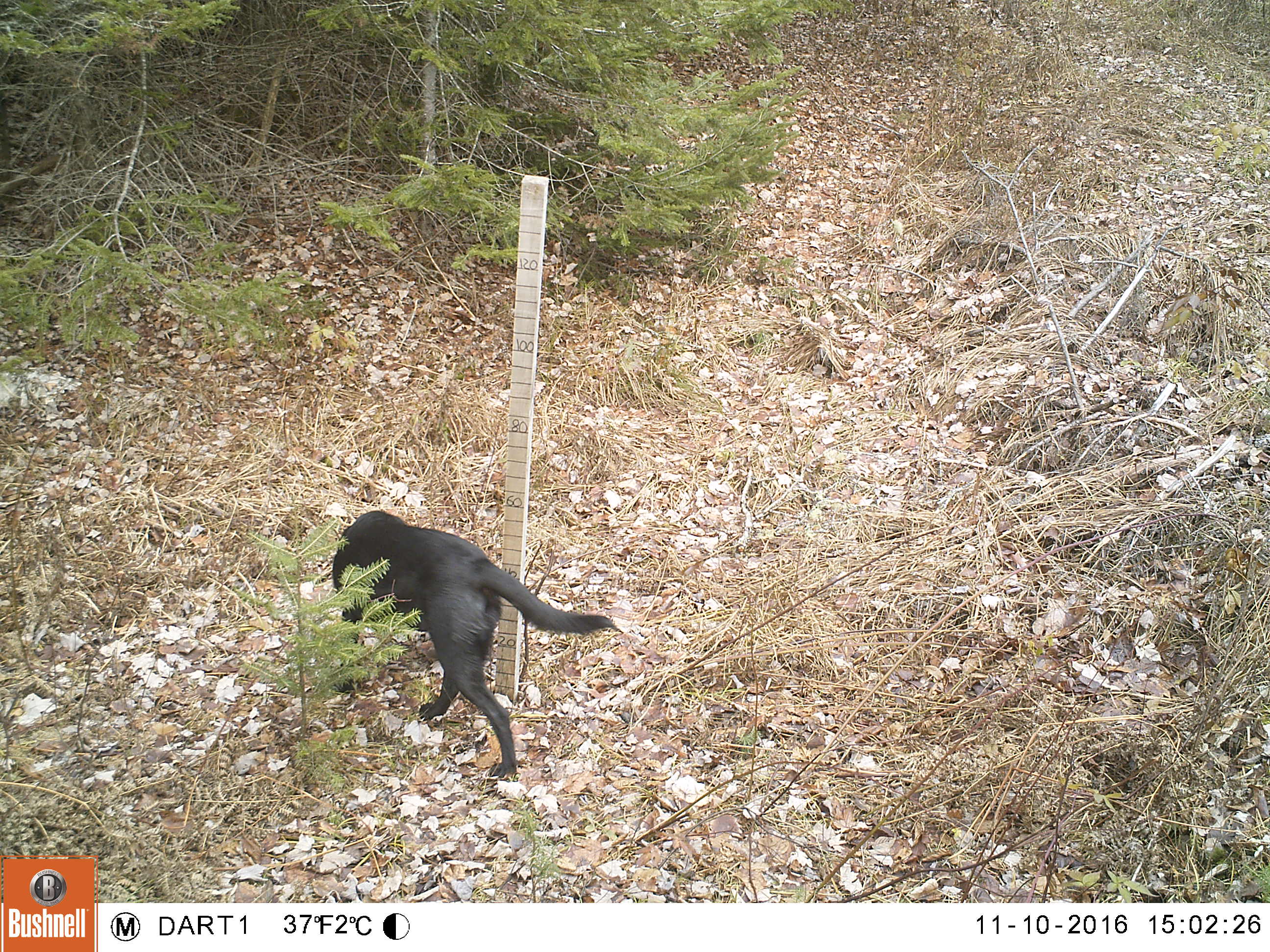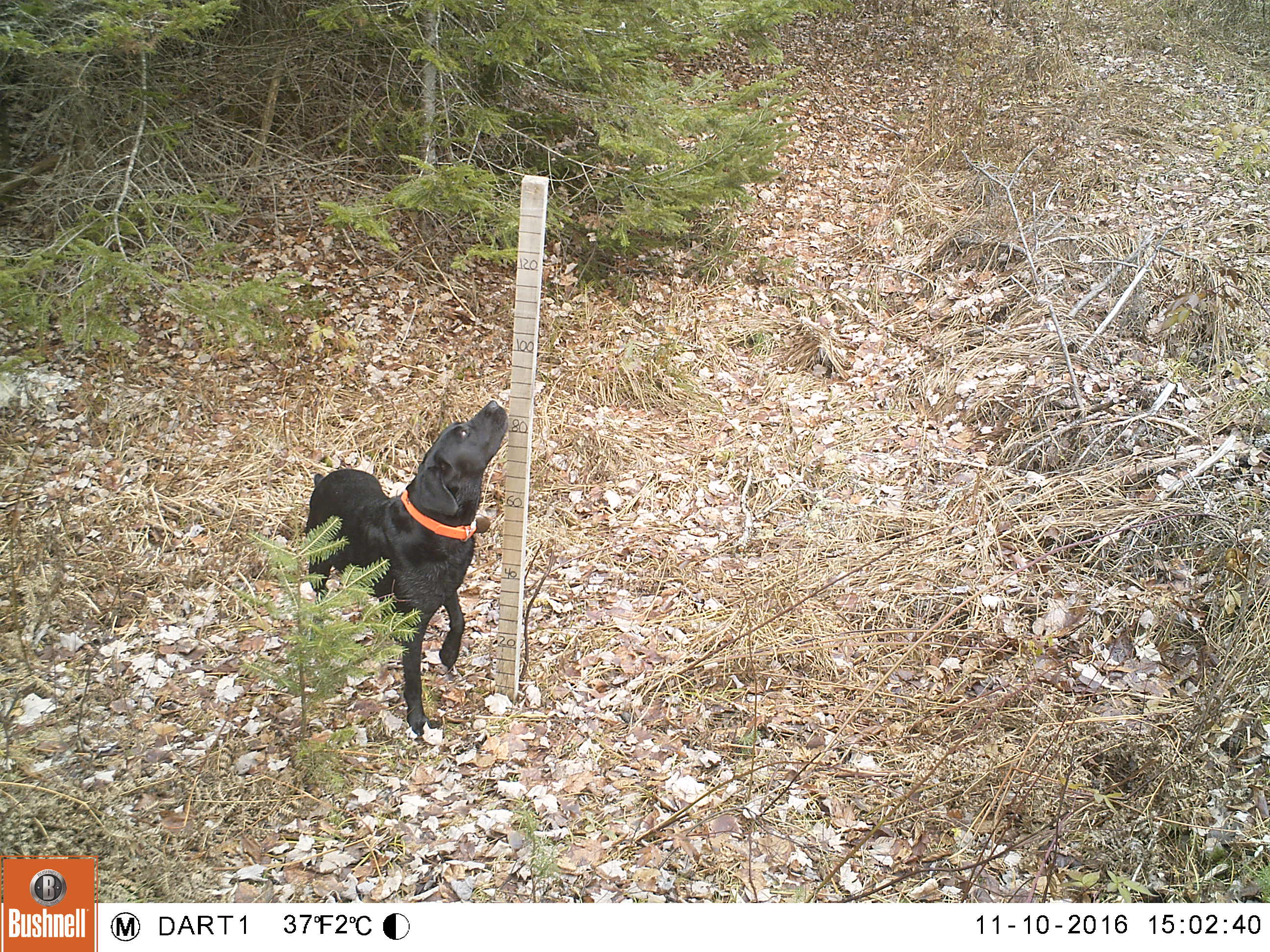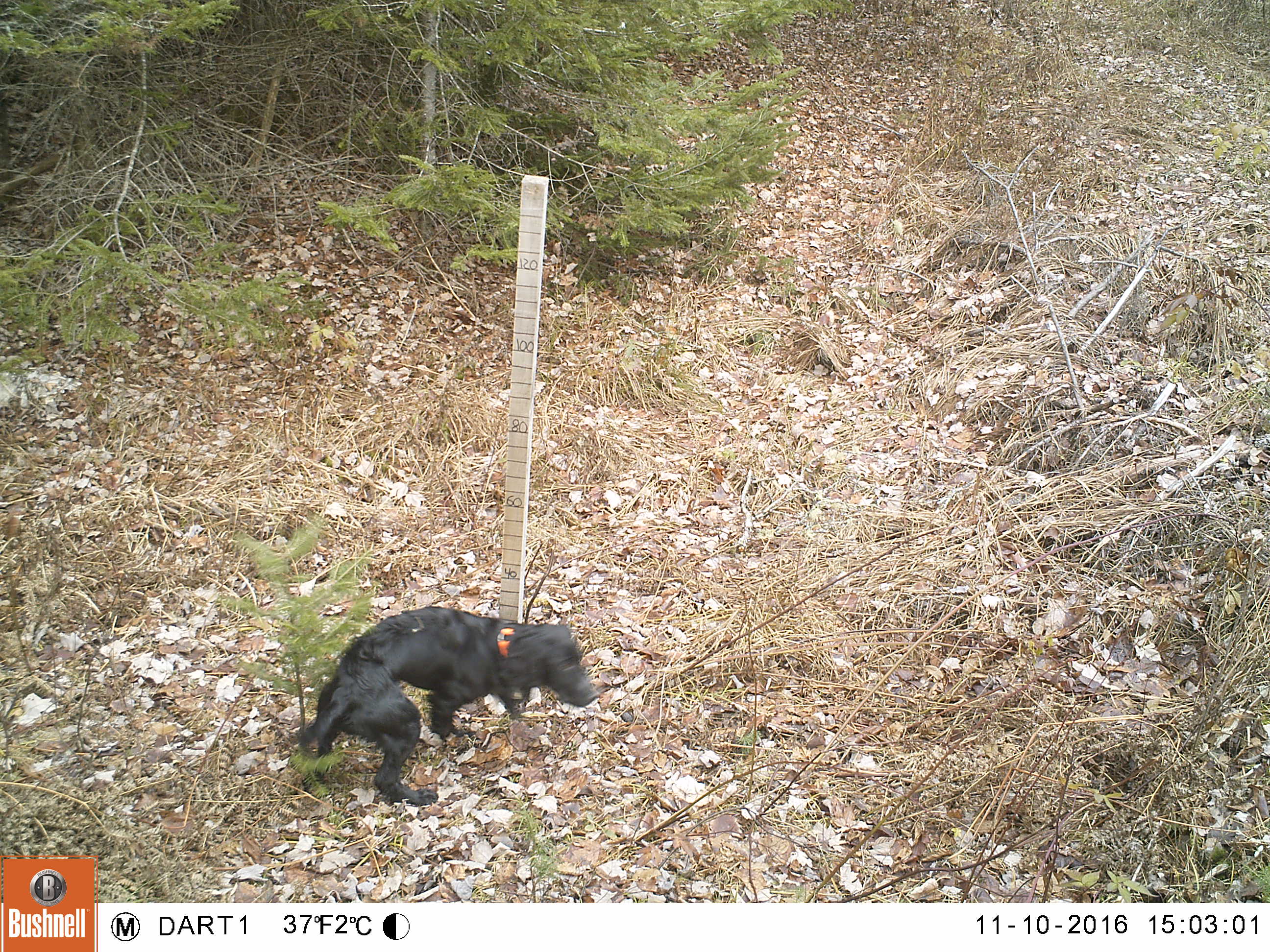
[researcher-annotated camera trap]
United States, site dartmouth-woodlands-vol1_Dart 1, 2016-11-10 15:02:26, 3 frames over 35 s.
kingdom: Animalia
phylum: Chordata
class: Mammalia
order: Carnivora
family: Canidae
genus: Canis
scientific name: Canis familiaris familiaris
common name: domestic dog